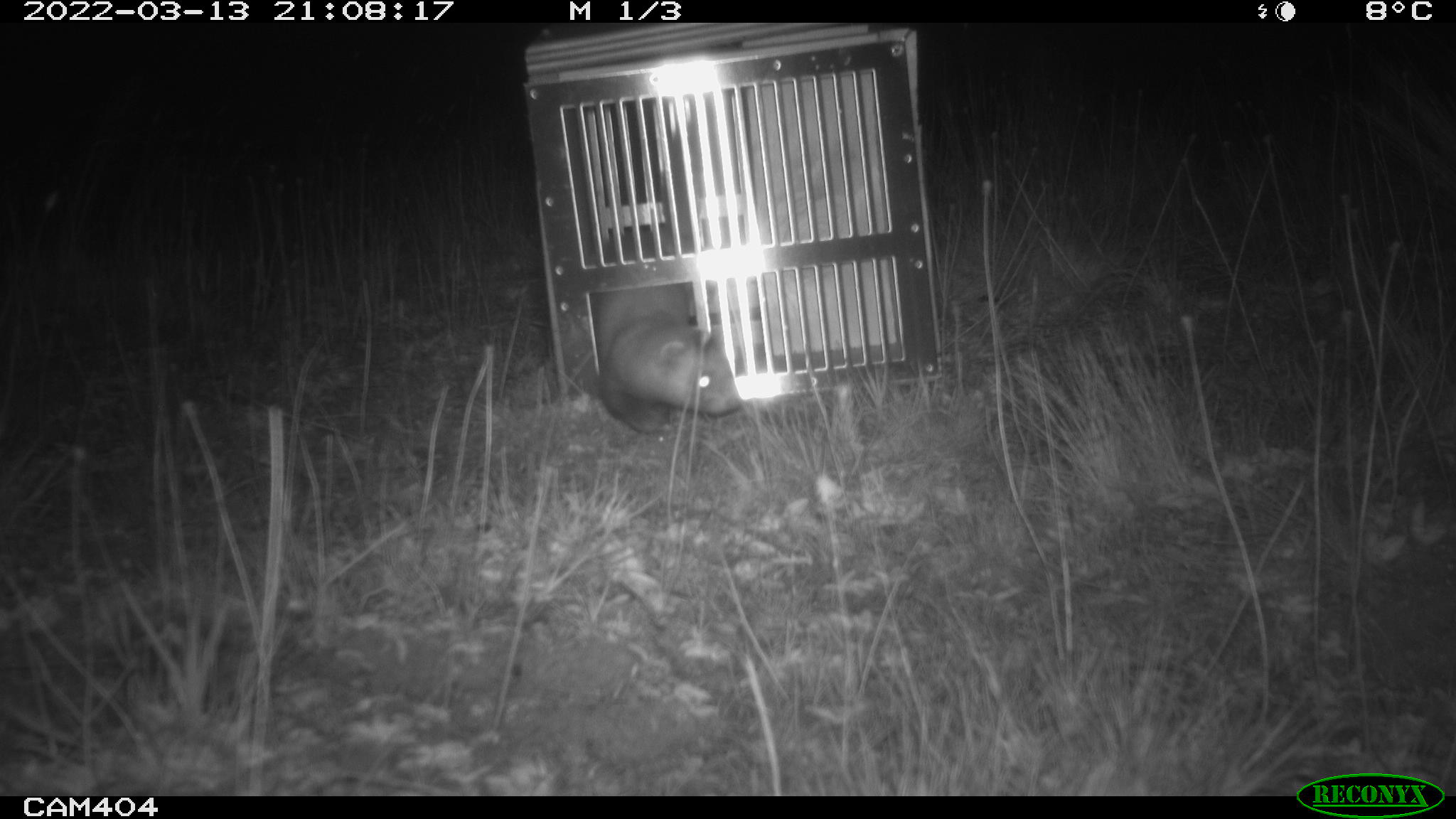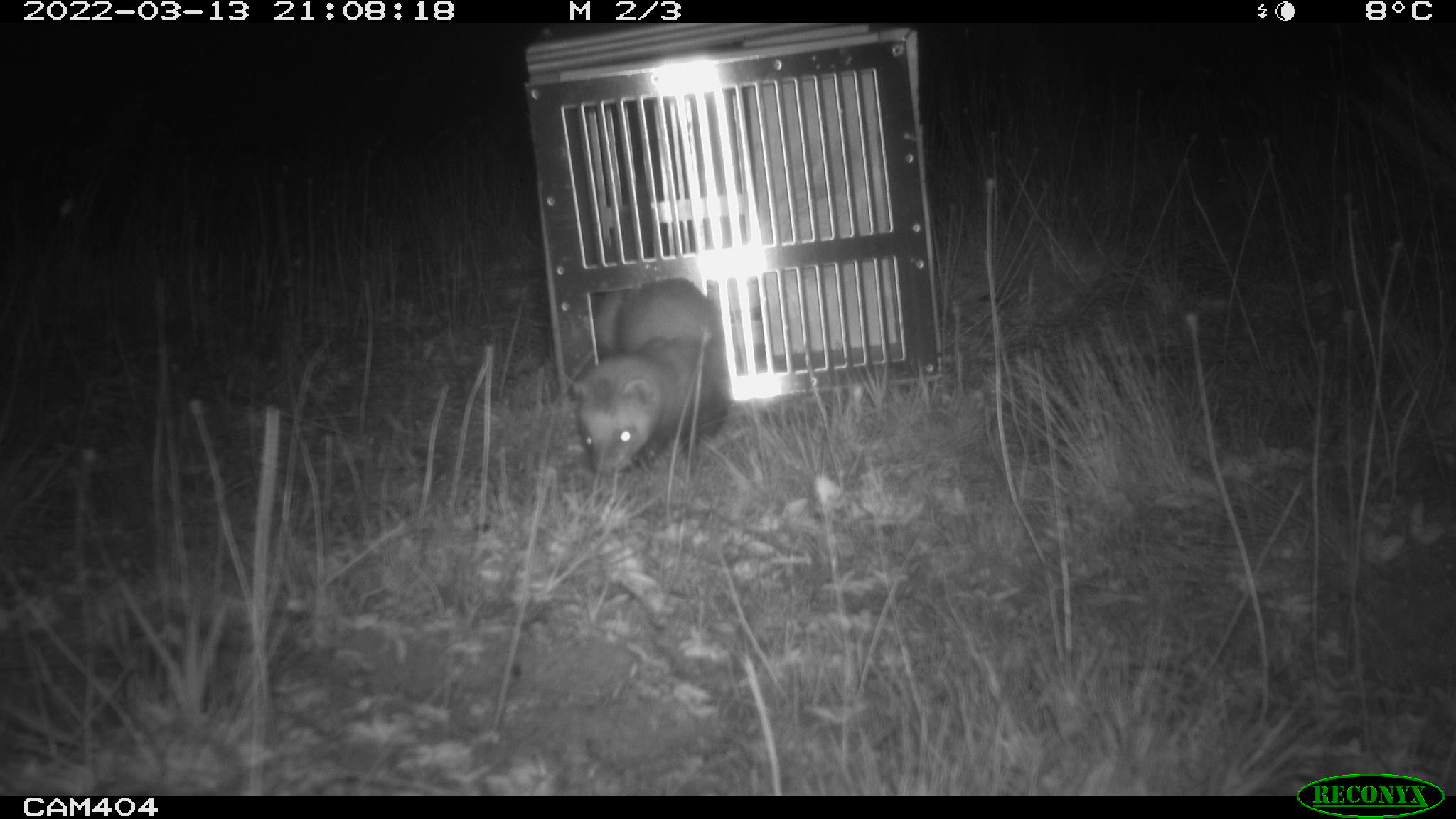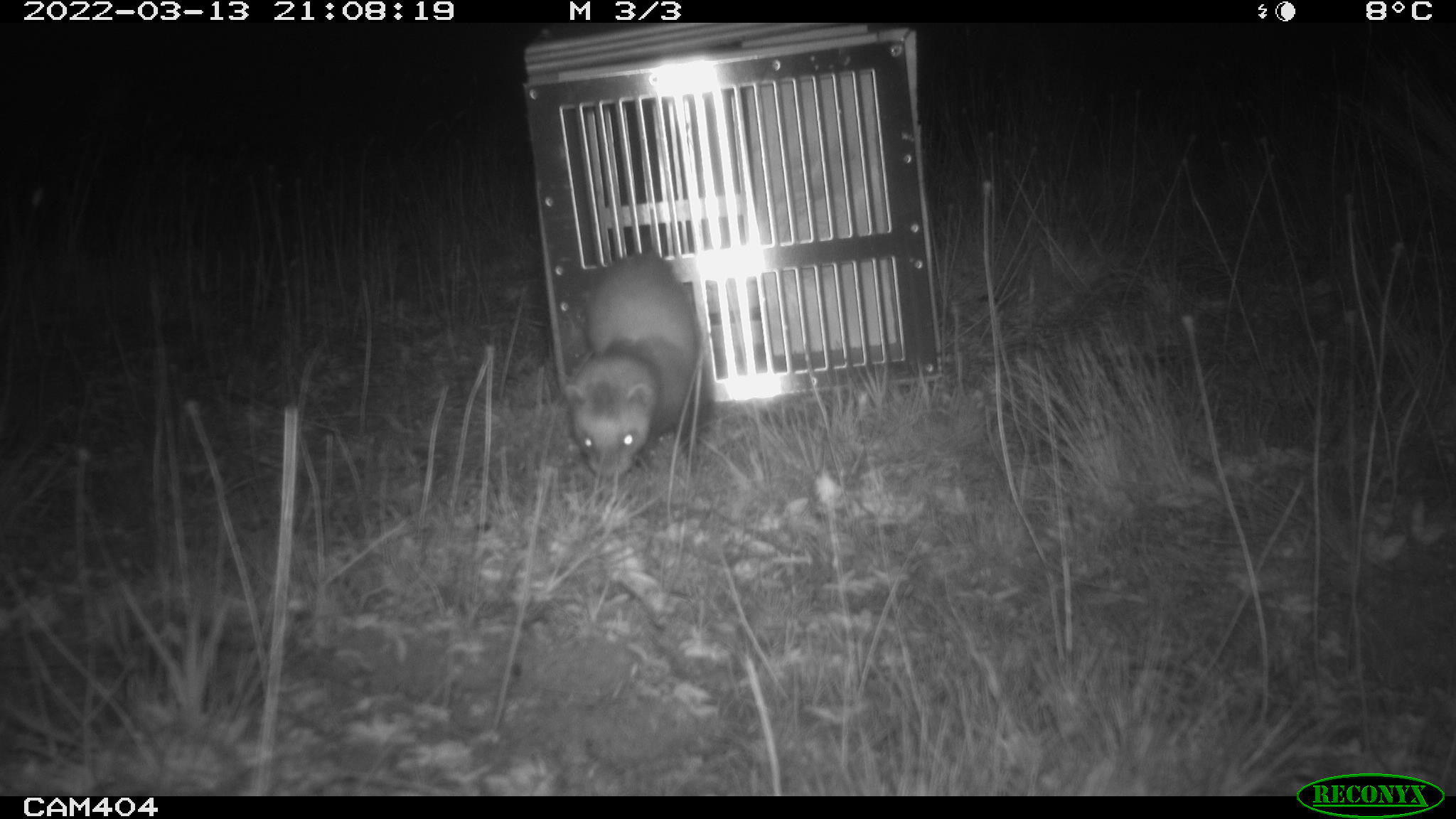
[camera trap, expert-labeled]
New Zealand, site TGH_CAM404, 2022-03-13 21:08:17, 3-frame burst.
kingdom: Animalia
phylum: Chordata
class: Mammalia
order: Carnivora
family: Mustelidae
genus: Mustela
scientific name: Mustela furo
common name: ferret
Ferret (Mustela furo).